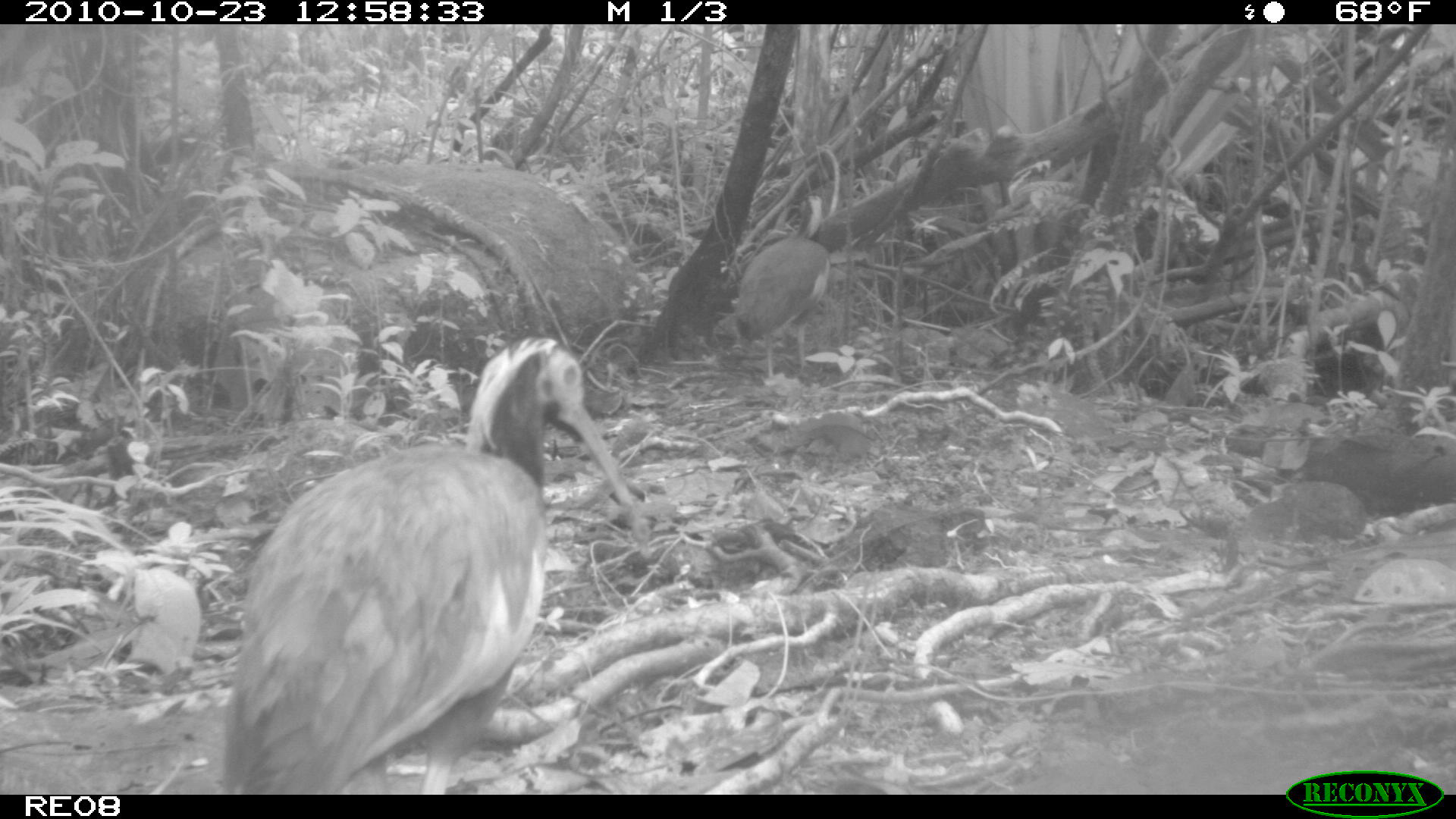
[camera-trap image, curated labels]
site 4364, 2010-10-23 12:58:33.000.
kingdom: Animalia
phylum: Chordata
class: Aves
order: Pelecaniformes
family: Threskiornithidae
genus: Lophotibis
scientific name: Lophotibis cristata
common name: madagascan ibis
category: lophotibis cristataa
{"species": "lophotibis cristataa (madagascan ibis) (Lophotibis cristata)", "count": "1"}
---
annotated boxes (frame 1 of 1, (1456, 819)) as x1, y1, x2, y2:
lophotibis cristataa: 218, 334, 633, 787; 715, 194, 829, 387